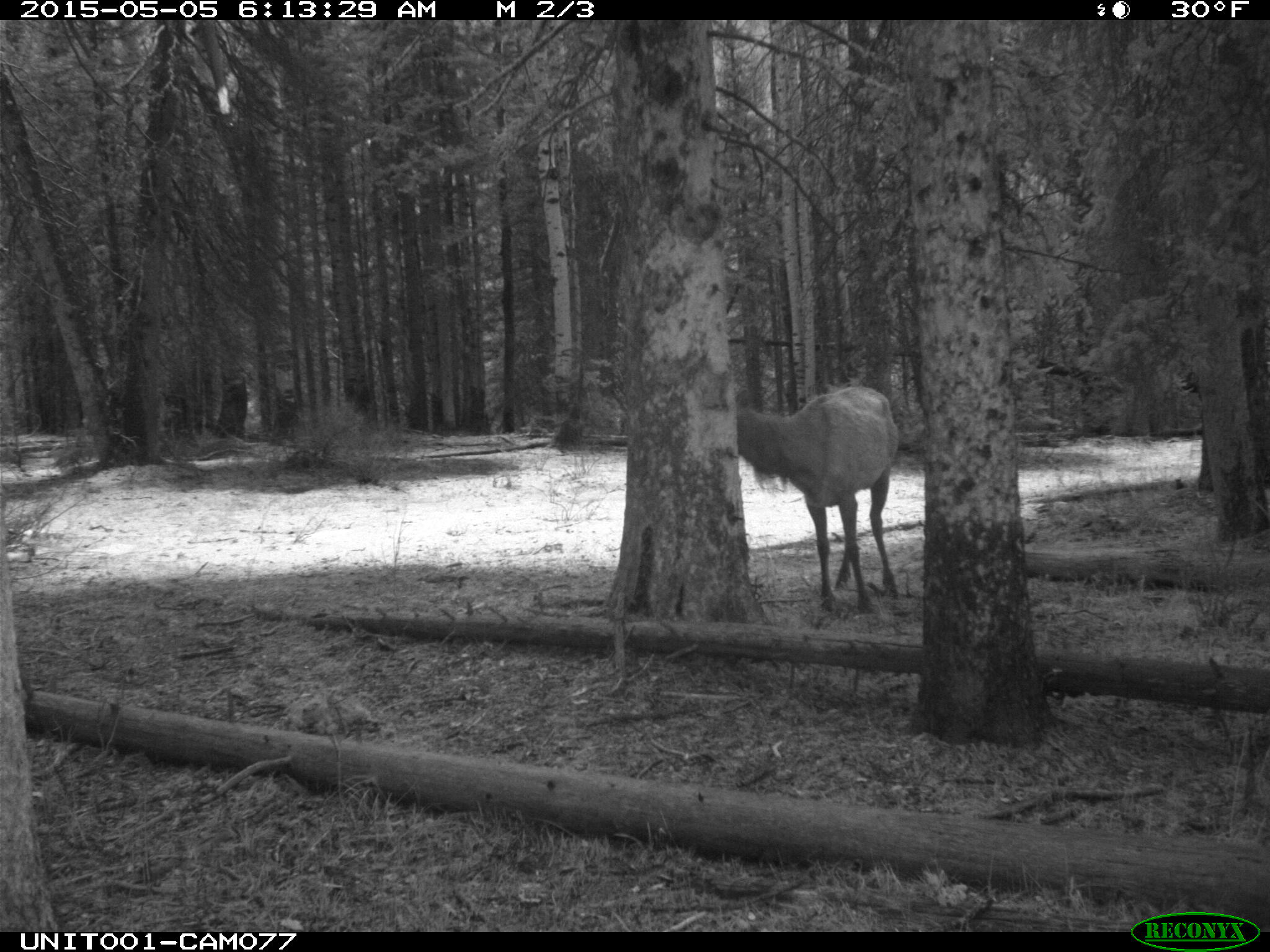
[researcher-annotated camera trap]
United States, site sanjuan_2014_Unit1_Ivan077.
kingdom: Animalia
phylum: Chordata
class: Mammalia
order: Artiodactyla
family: Cervidae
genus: Cervus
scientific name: Cervus elaphus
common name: red deer